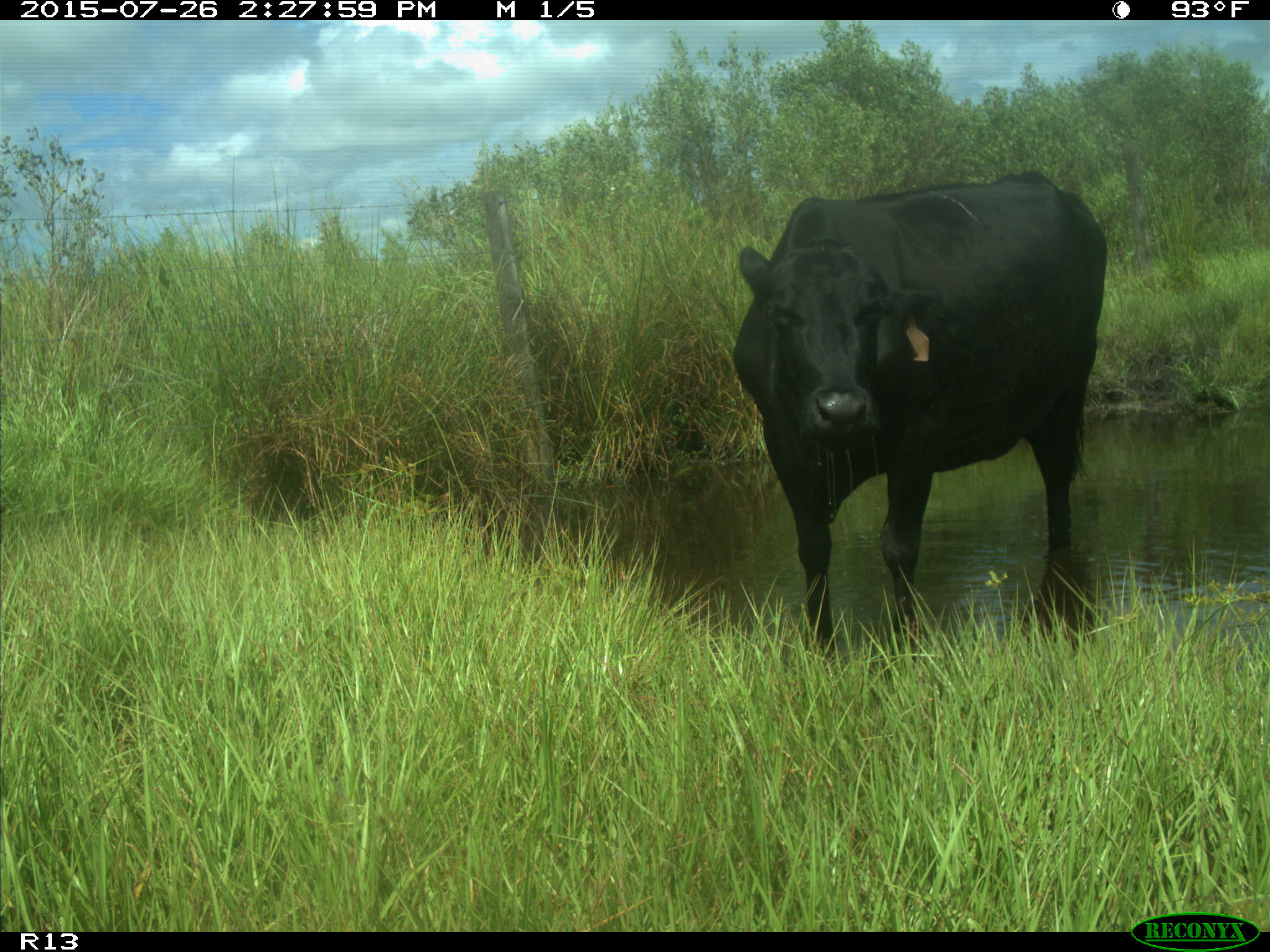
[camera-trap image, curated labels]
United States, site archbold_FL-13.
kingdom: Animalia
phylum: Chordata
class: Mammalia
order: Artiodactyla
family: Bovidae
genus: Bos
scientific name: Bos taurus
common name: domestic cow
Bos taurus (domestic cow).